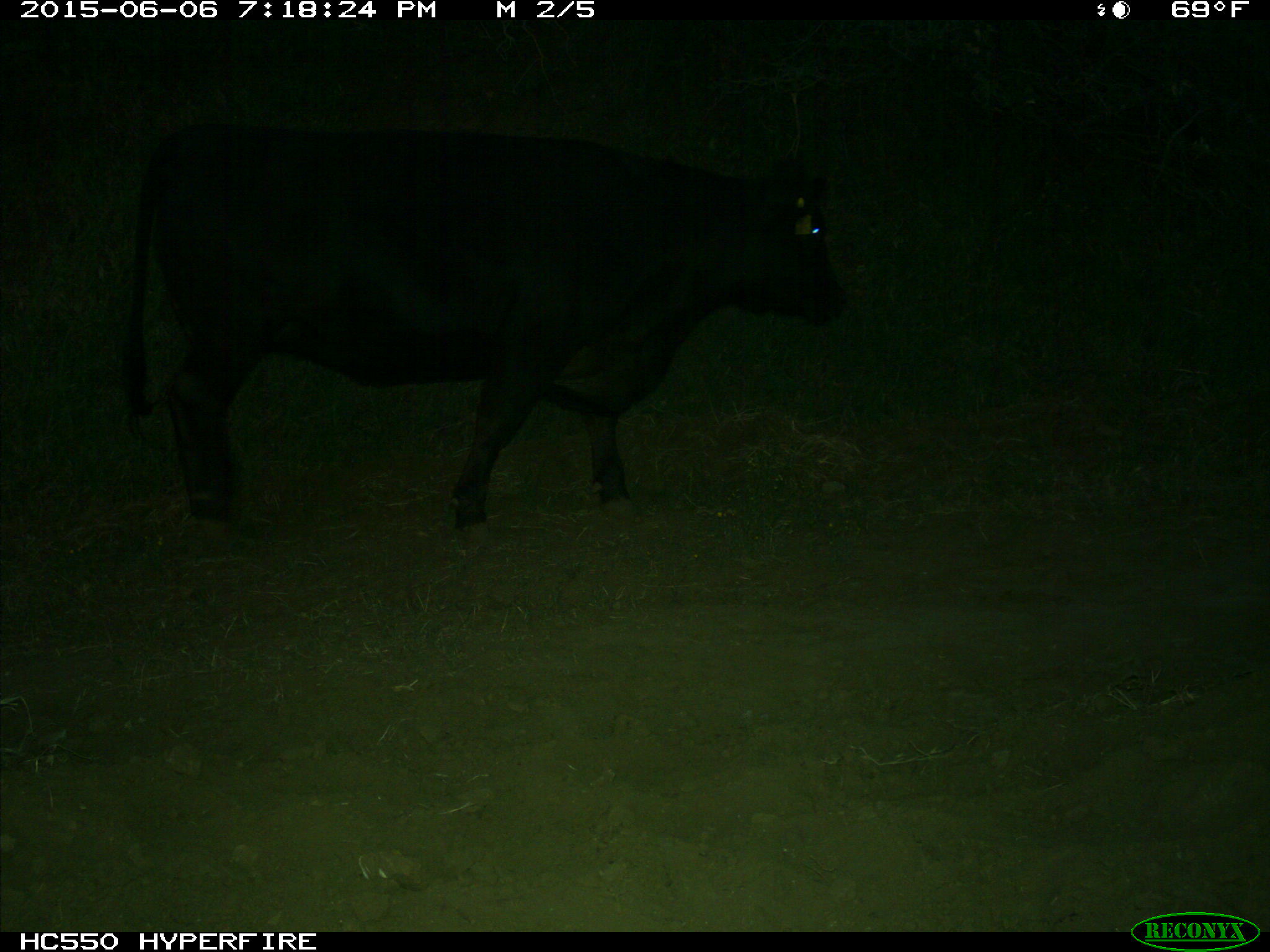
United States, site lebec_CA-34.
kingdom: Animalia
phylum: Chordata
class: Mammalia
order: Artiodactyla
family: Bovidae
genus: Bos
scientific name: Bos taurus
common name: domestic cow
Bos taurus (domestic cow).